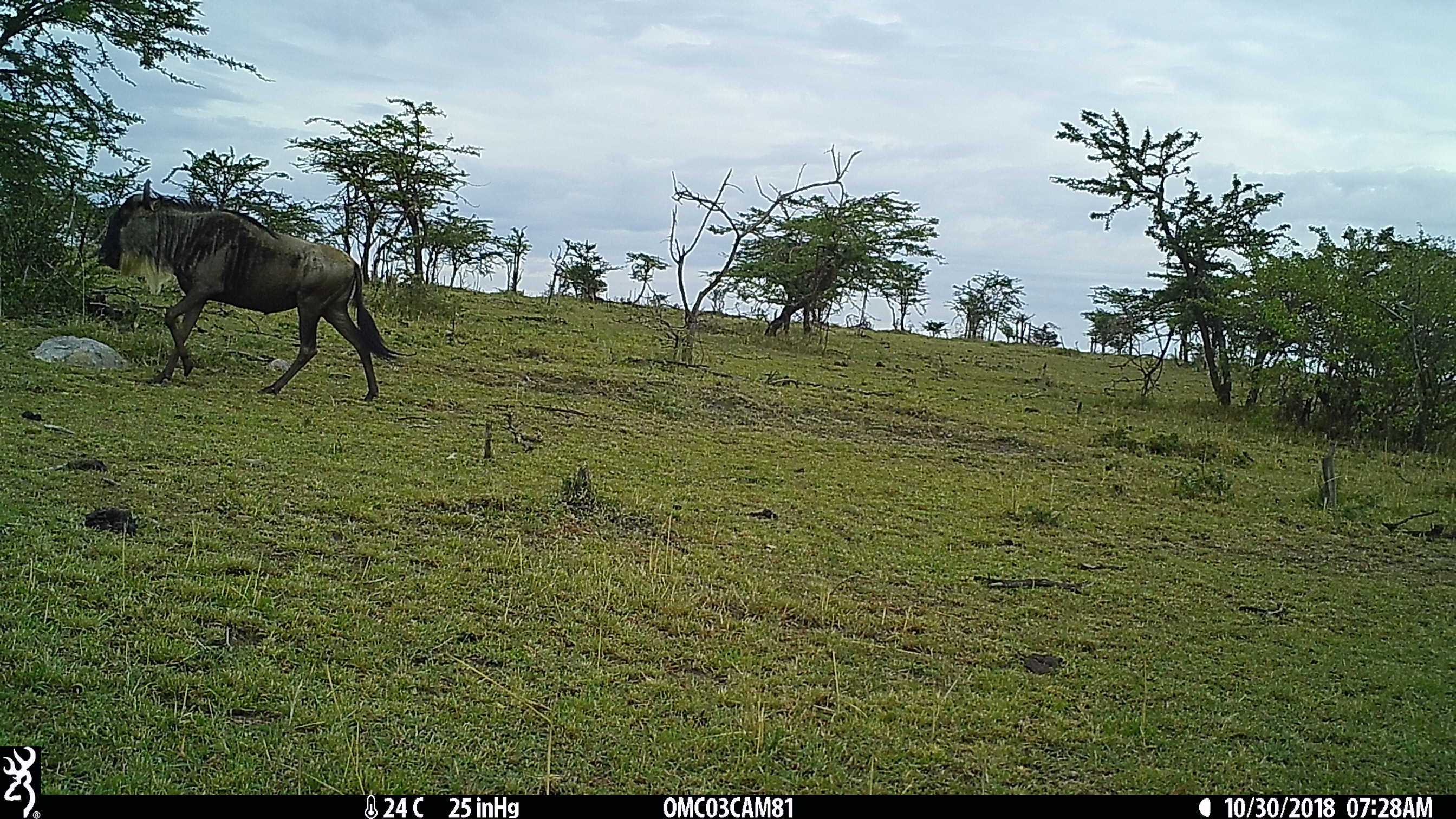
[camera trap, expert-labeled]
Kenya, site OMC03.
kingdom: Animalia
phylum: Chordata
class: Mammalia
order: Artiodactyla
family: Bovidae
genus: Connochaetes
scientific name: Connochaetes taurinus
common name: blue wildebeest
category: wildebeest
Wildebeest (blue wildebeest) (Connochaetes taurinus).